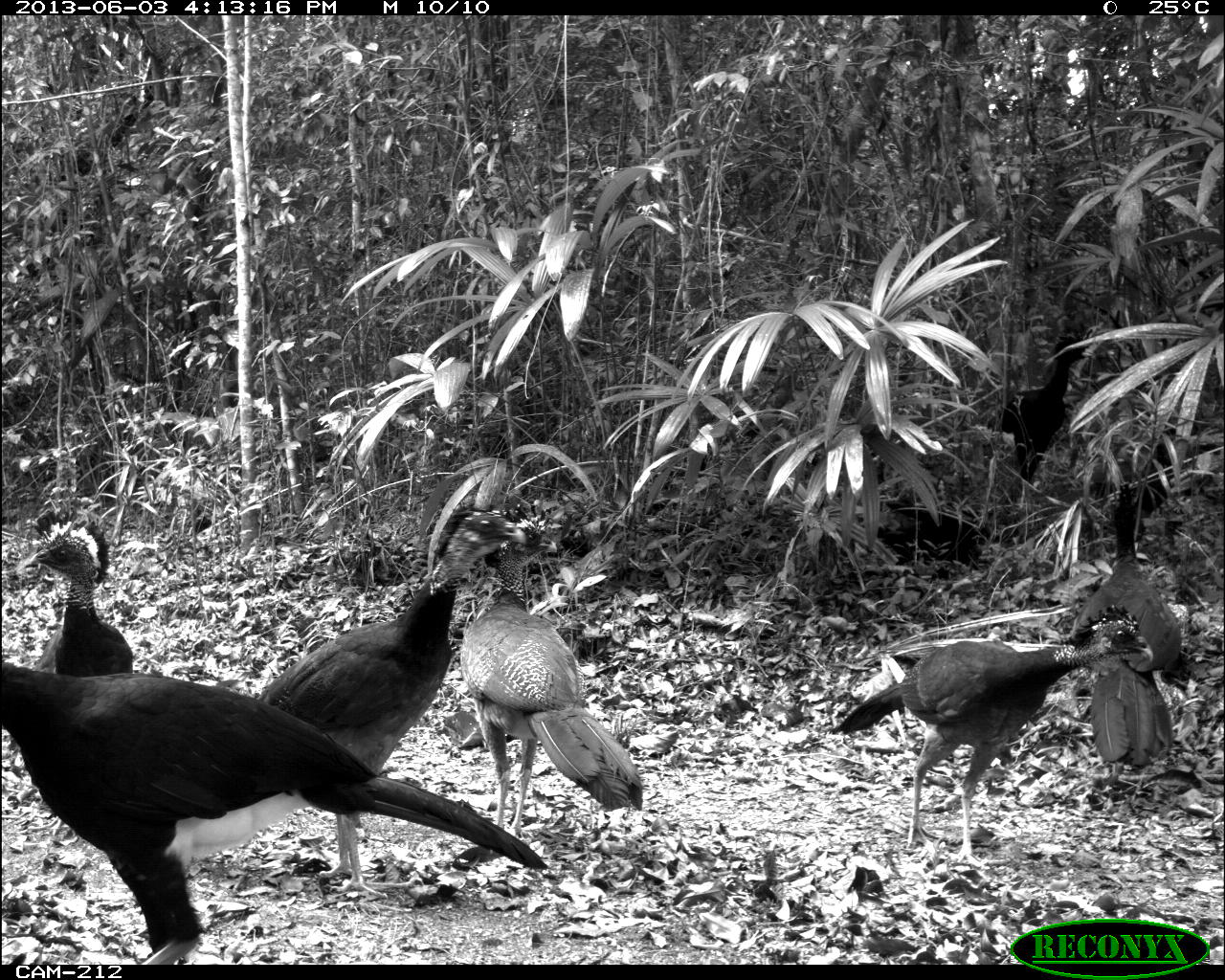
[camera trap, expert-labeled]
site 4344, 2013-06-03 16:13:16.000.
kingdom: Animalia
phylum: Chordata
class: Aves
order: Galliformes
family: Cracidae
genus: Crax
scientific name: Crax rubra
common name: great curassow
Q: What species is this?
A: Crax rubra (great curassow).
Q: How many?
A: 6.